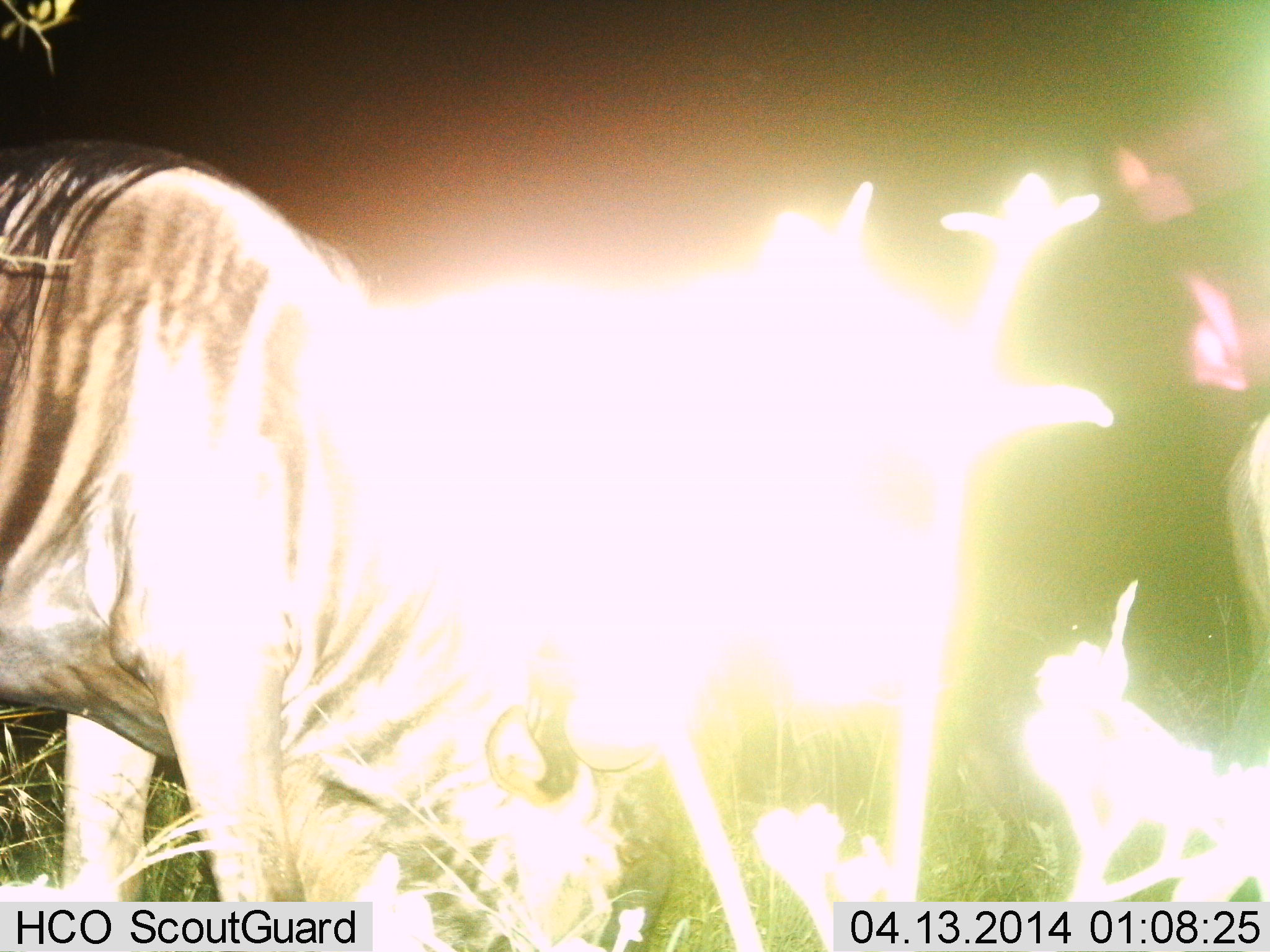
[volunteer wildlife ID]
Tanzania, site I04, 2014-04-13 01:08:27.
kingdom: Animalia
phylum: Chordata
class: Mammalia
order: Artiodactyla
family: Bovidae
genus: Connochaetes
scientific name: Connochaetes taurinus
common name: blue wildebeest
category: wildebeest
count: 1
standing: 40%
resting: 0%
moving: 0%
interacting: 0%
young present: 0%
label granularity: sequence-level